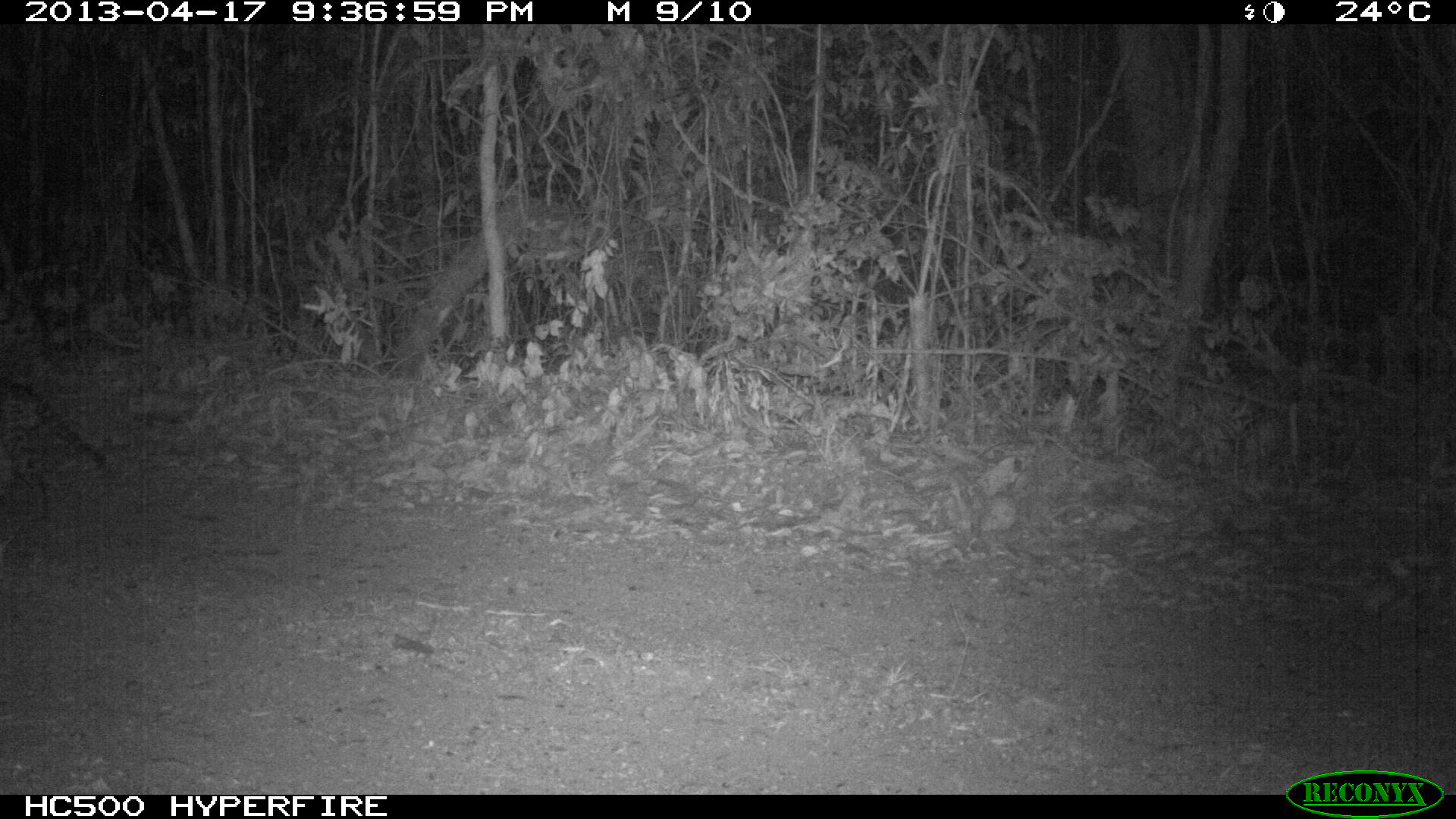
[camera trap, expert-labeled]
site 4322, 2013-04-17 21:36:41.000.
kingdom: Animalia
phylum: Chordata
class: Mammalia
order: Carnivora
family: Felidae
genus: Leopardus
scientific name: Leopardus pardalis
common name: ocelot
Leopardus pardalis (ocelot), count 1, sex male.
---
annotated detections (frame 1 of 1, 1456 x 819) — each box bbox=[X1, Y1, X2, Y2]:
leopardus pardalis: bbox=[0, 373, 113, 527]